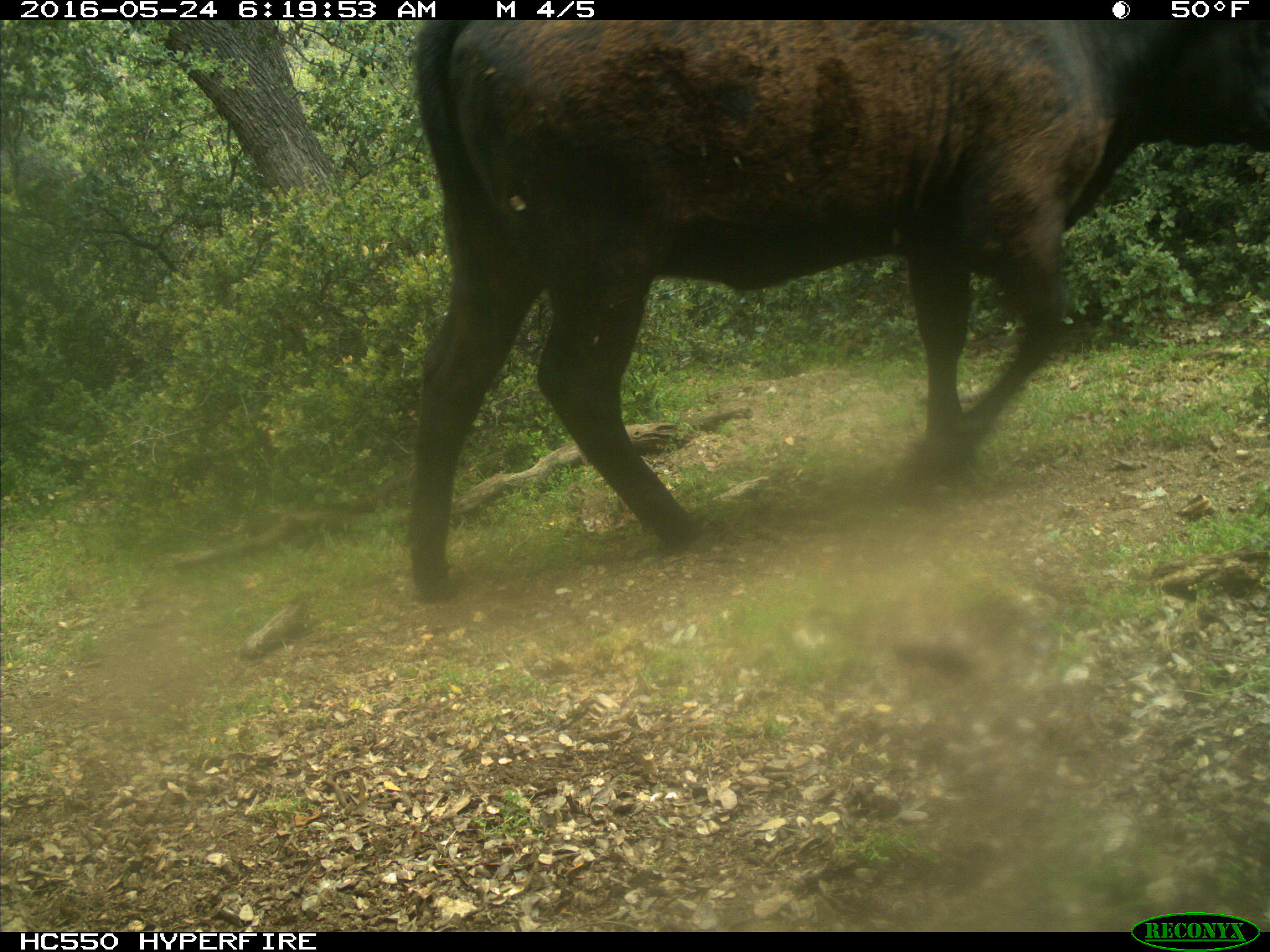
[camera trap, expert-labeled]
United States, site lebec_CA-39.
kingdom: Animalia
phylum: Chordata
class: Mammalia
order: Artiodactyla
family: Bovidae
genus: Bos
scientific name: Bos taurus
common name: domestic cow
Bos taurus (domestic cow).